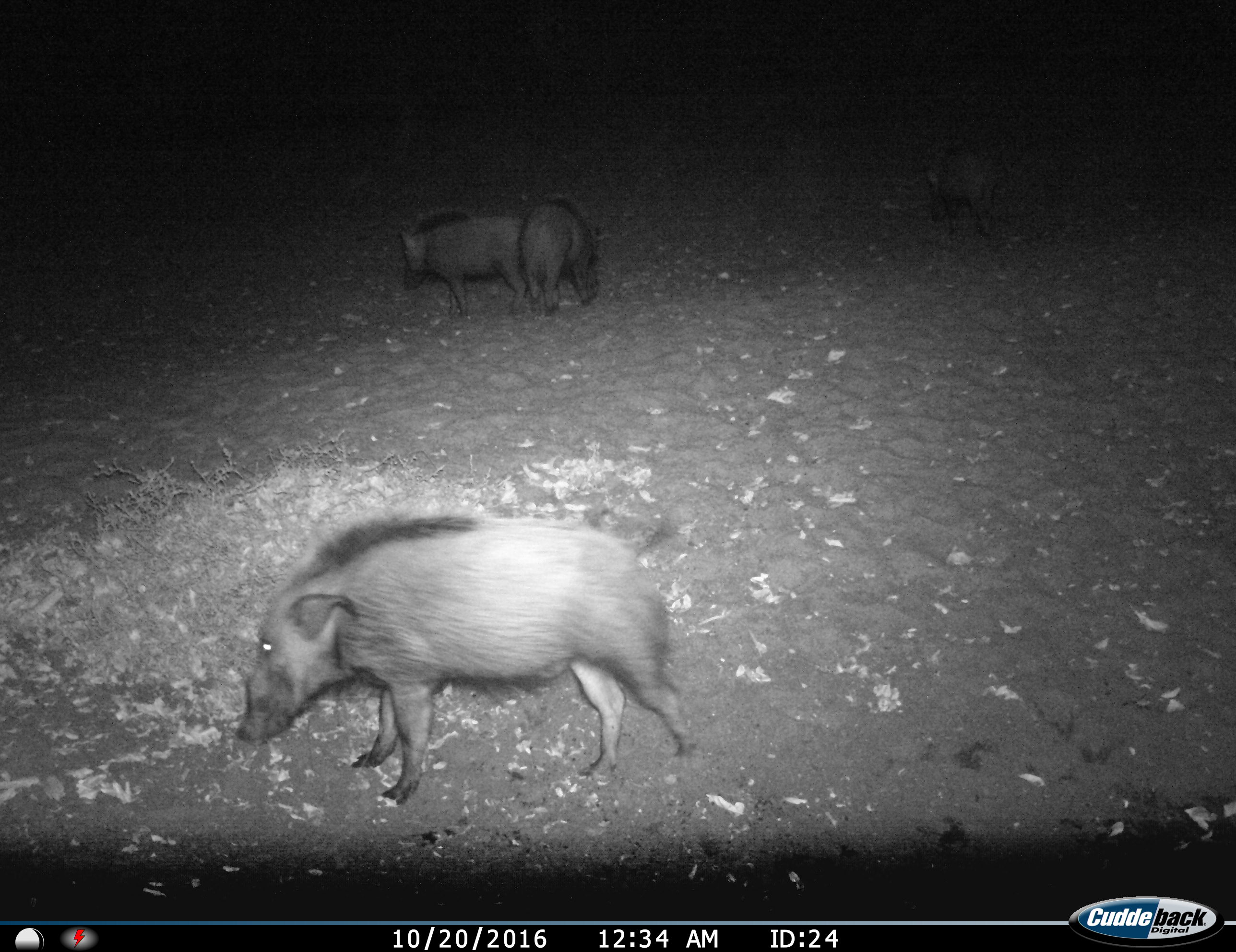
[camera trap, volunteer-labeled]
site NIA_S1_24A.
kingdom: Animalia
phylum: Chordata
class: Mammalia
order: Artiodactyla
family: Suidae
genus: Potamochoerus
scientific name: Potamochoerus larvatus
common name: bushpig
Bushpig (Potamochoerus larvatus), count 4. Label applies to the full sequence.